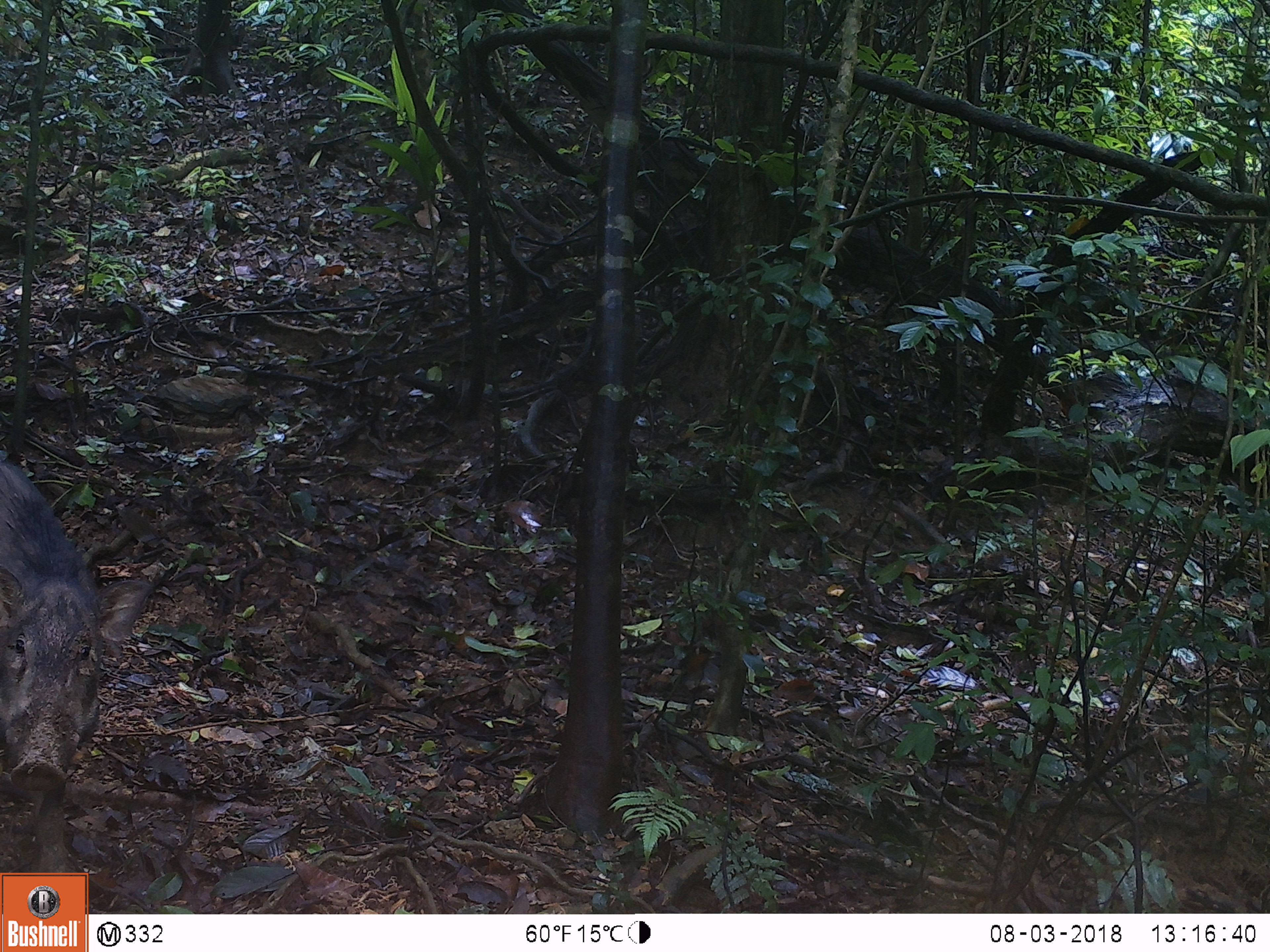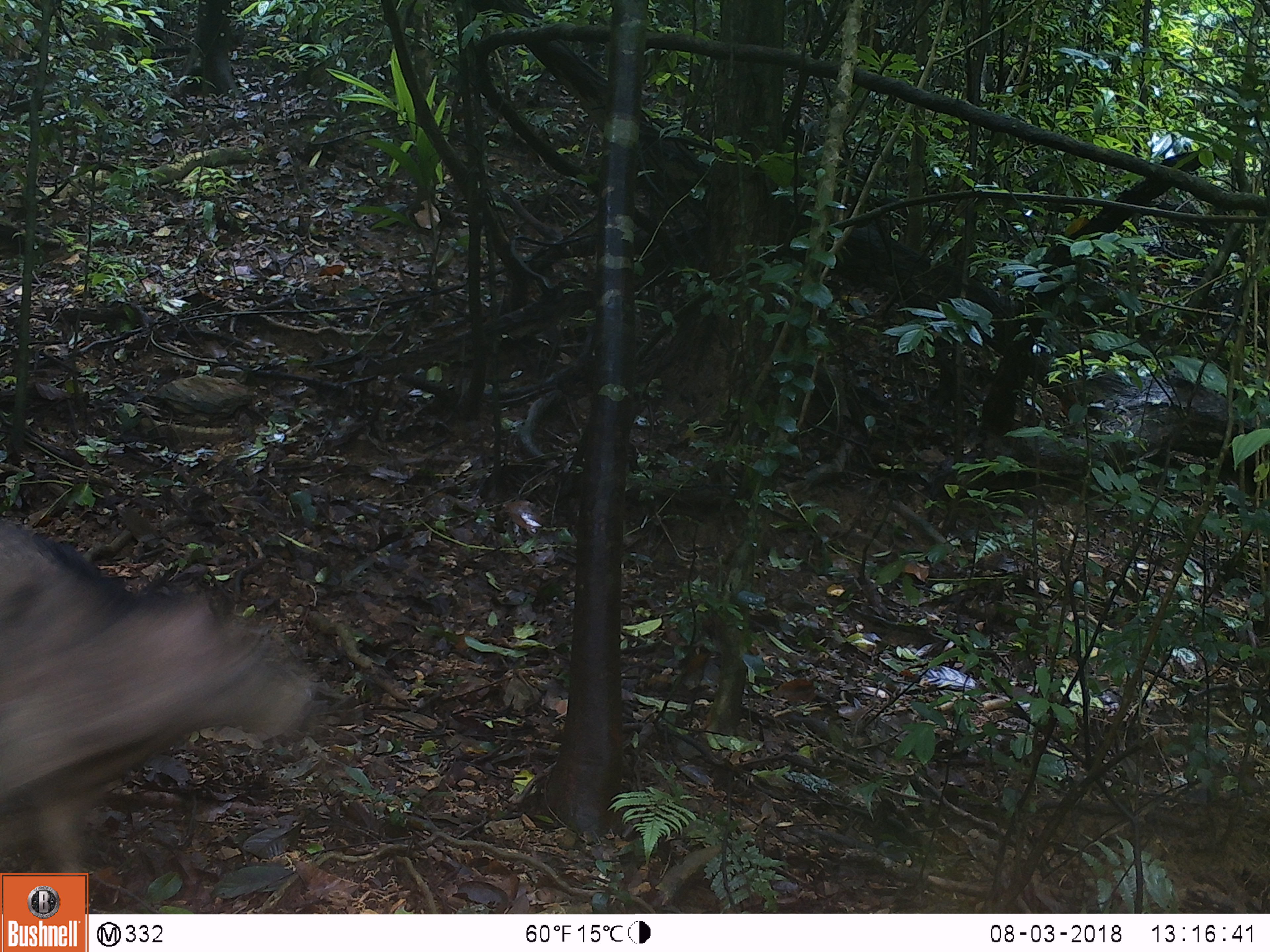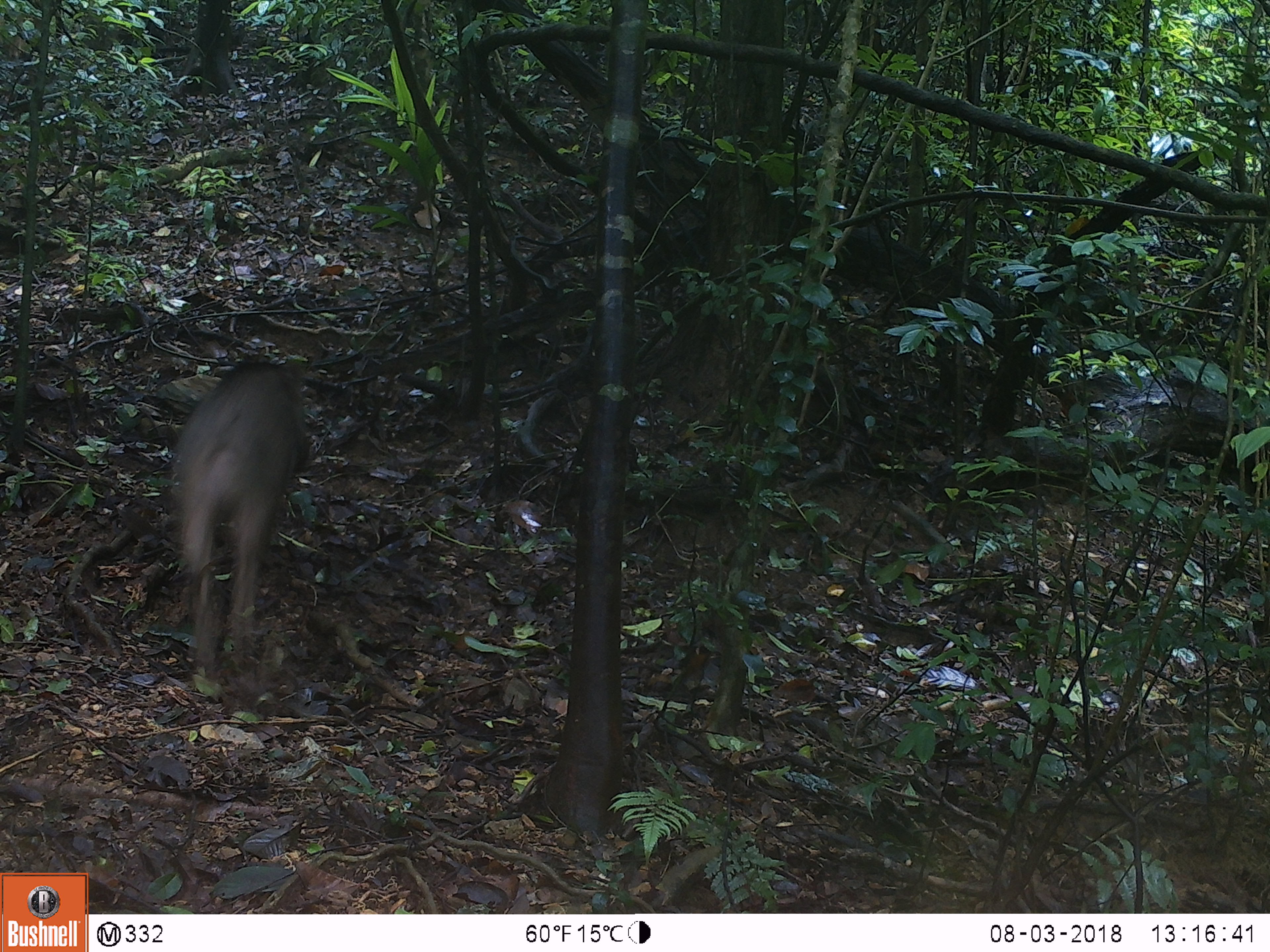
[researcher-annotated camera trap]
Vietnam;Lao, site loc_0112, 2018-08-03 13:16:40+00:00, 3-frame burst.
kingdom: Animalia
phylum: Chordata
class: Mammalia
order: Artiodactyla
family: Suidae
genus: Sus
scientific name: Sus scrofa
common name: eurasian wild pig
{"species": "eurasian wild pig (Sus scrofa)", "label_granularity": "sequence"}